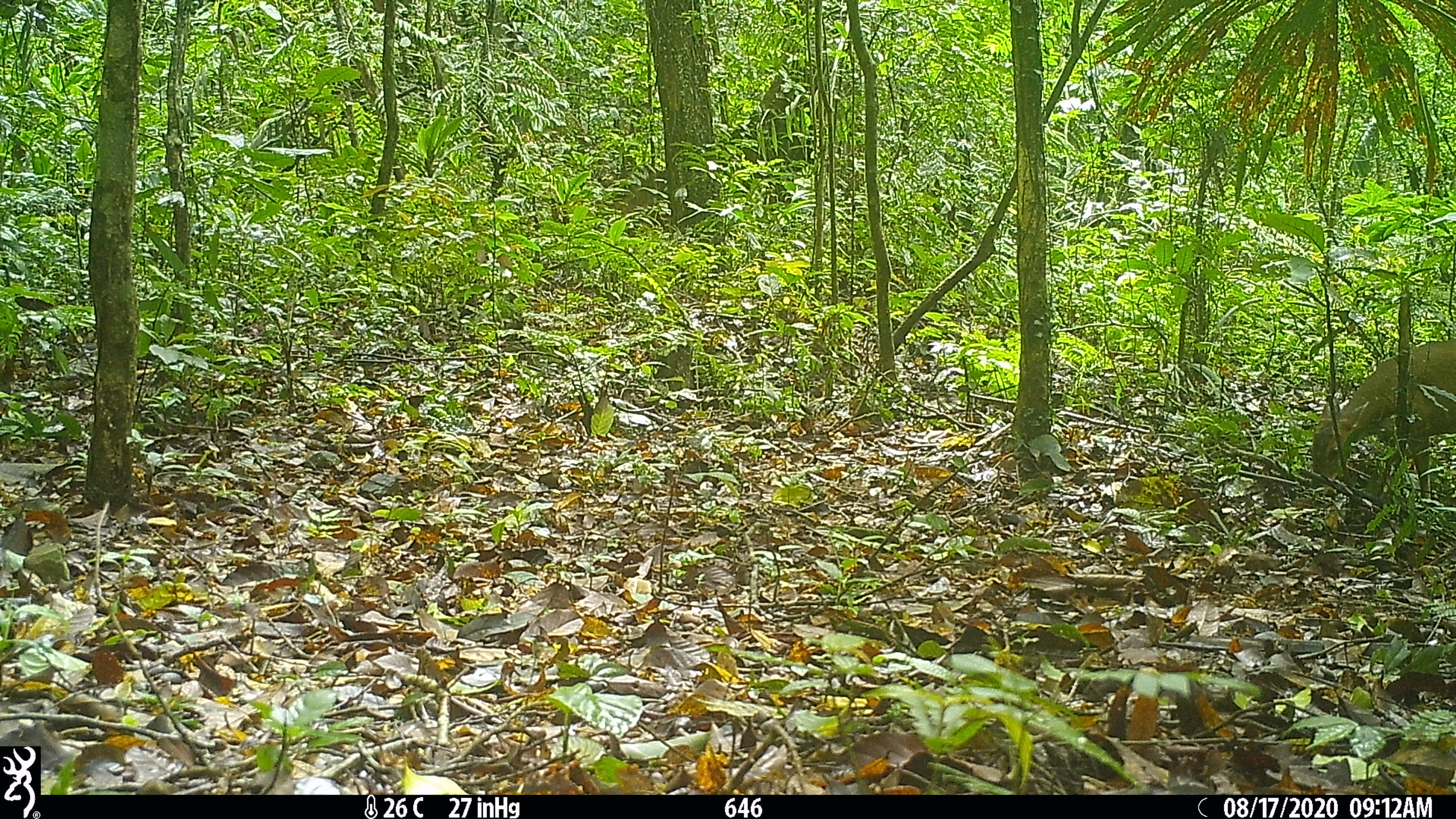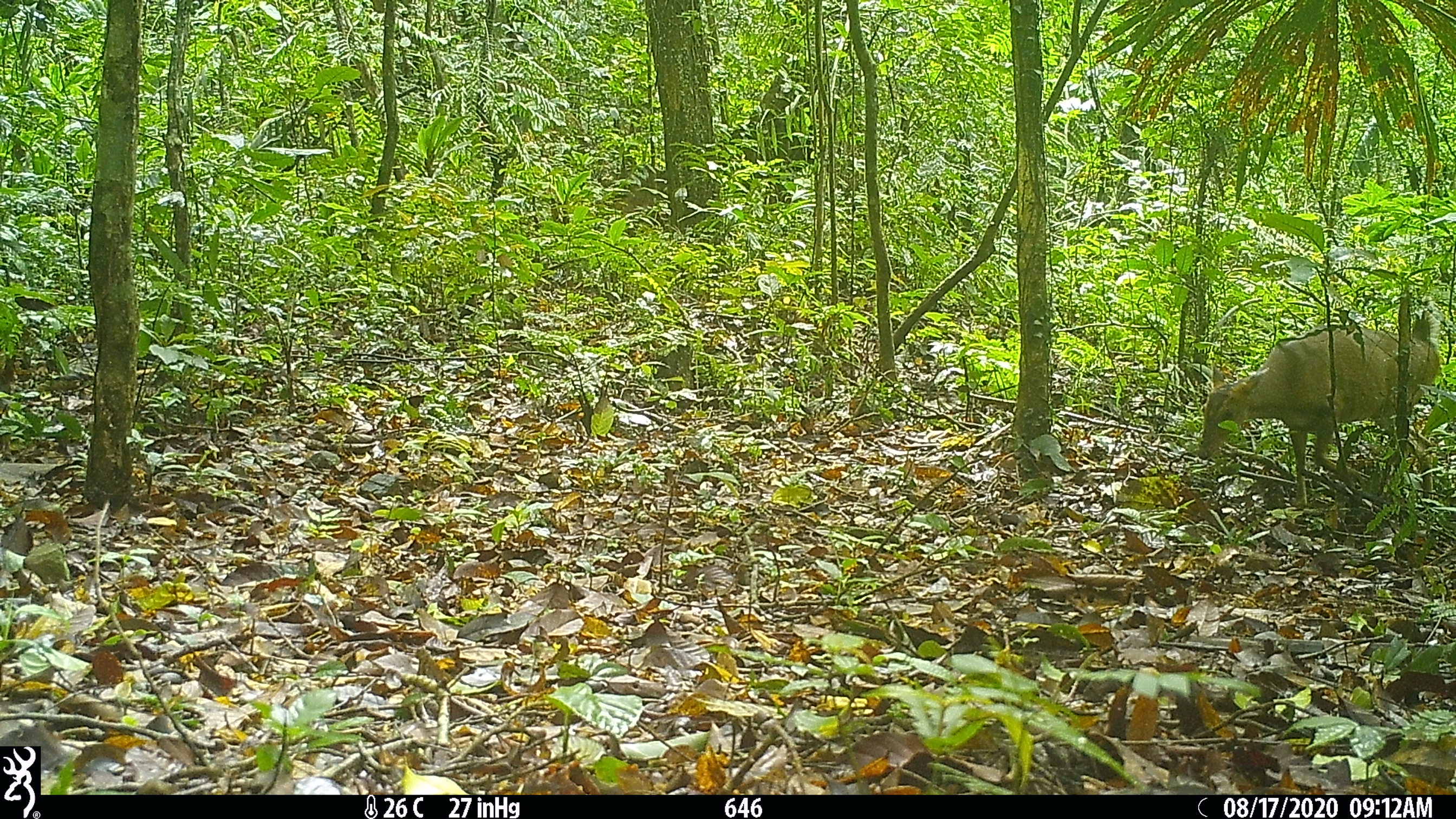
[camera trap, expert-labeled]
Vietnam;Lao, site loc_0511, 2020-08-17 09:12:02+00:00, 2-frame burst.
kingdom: Animalia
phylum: Chordata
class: Mammalia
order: Artiodactyla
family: Cervidae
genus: Muntiacus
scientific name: Muntiacus vuquangensis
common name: large-antlered muntjac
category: large antlered muntjac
Large antlered muntjac (large-antlered muntjac) (Muntiacus vuquangensis). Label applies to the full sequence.